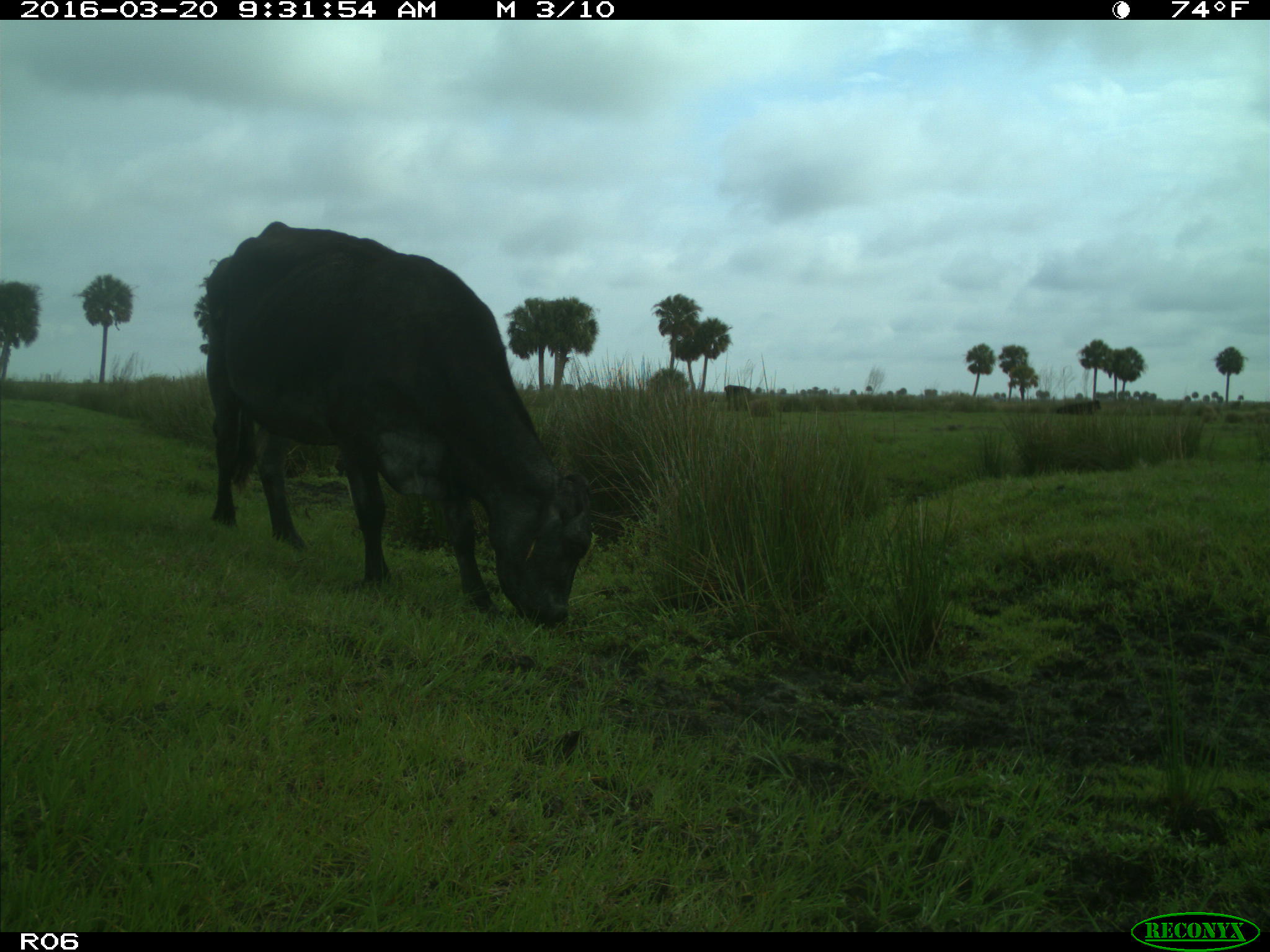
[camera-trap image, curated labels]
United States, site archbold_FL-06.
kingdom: Animalia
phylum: Chordata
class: Mammalia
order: Artiodactyla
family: Bovidae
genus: Bos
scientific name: Bos taurus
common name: domestic cow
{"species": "Bos taurus (domestic cow)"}